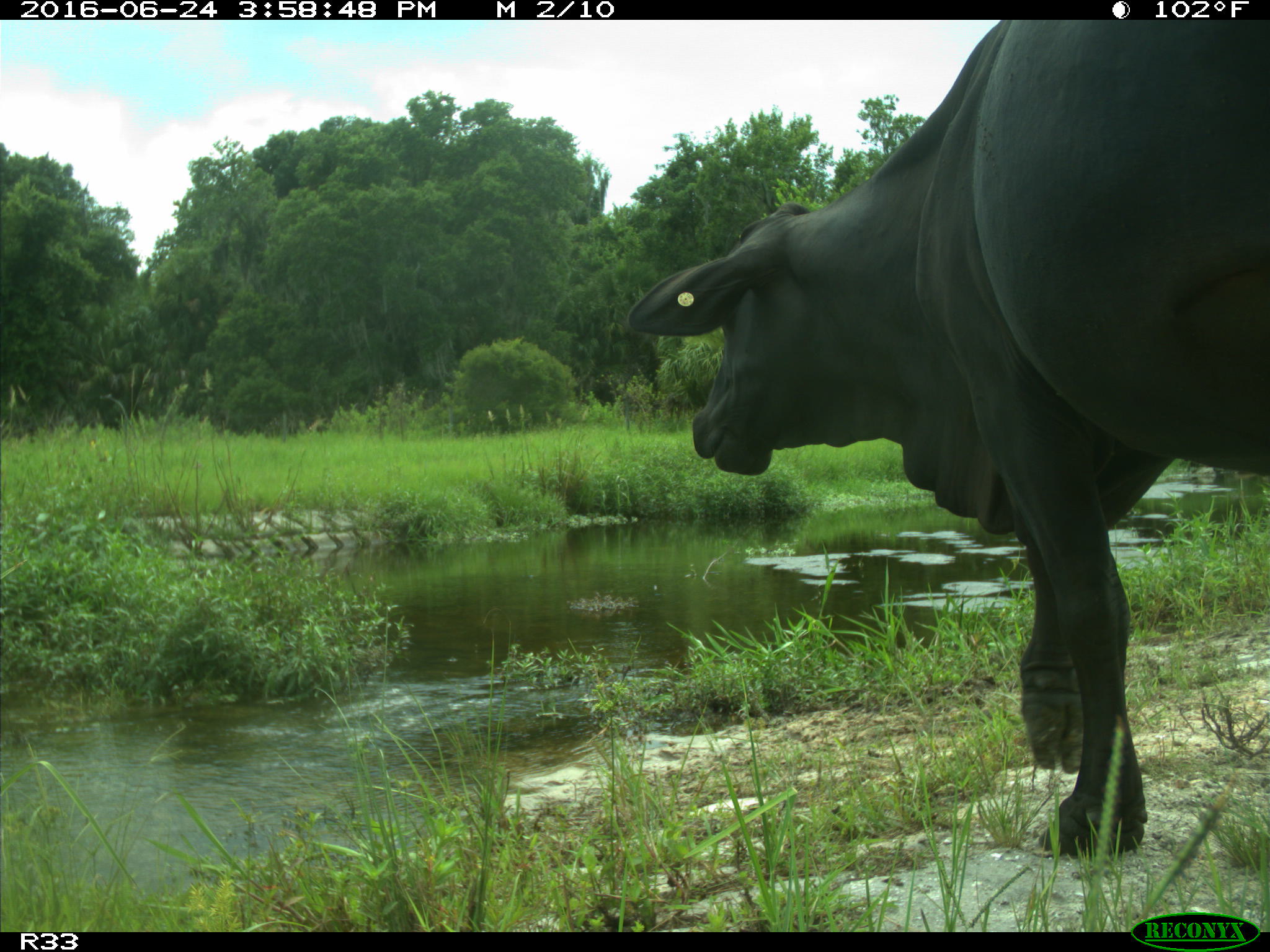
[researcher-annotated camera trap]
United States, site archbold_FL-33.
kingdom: Animalia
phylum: Chordata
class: Mammalia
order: Artiodactyla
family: Bovidae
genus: Bos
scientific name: Bos taurus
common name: domestic cow